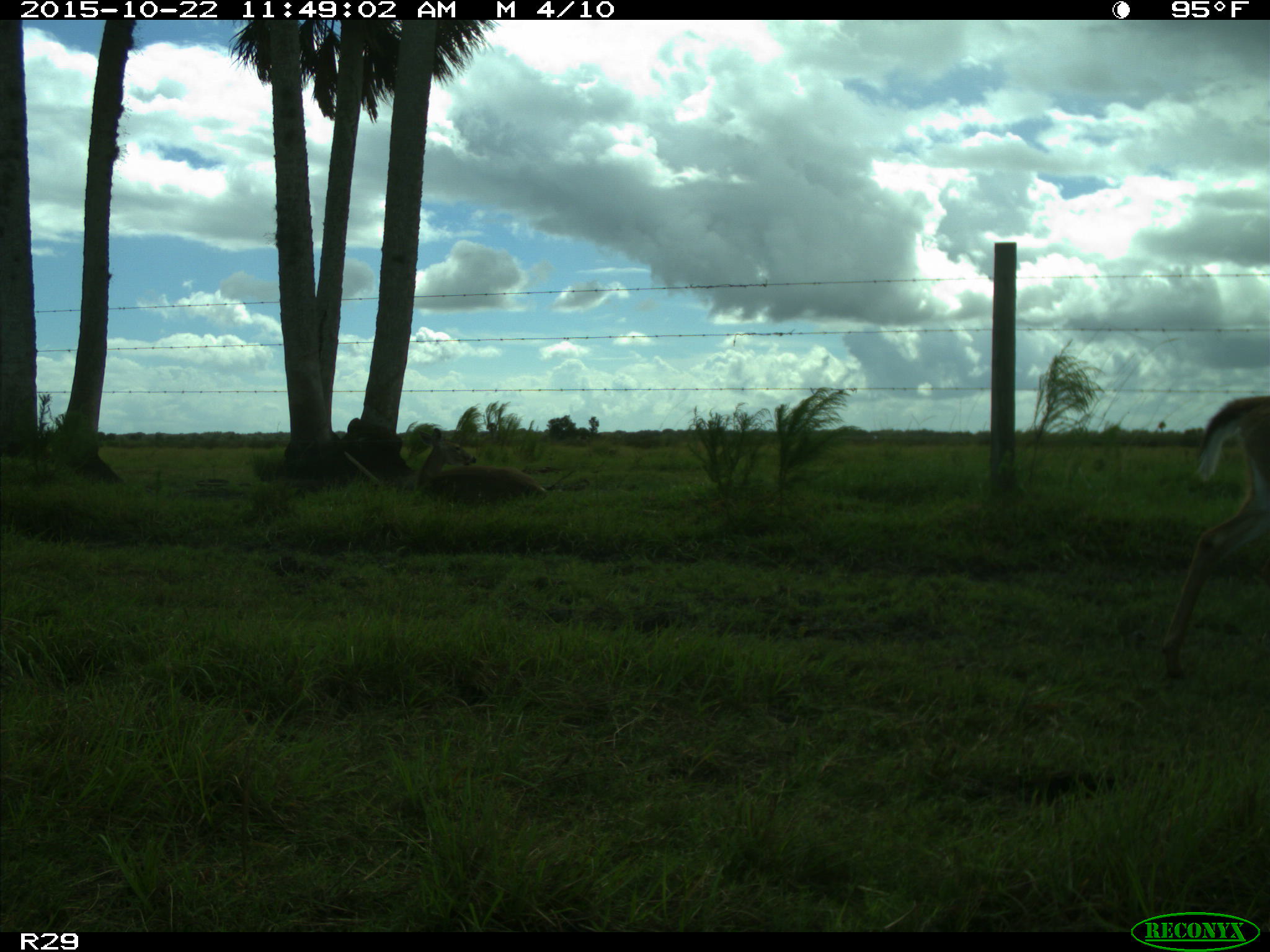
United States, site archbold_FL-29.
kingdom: Animalia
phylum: Chordata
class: Mammalia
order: Artiodactyla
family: Cervidae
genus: Odocoileus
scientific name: Odocoileus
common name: deer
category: unidentified deer